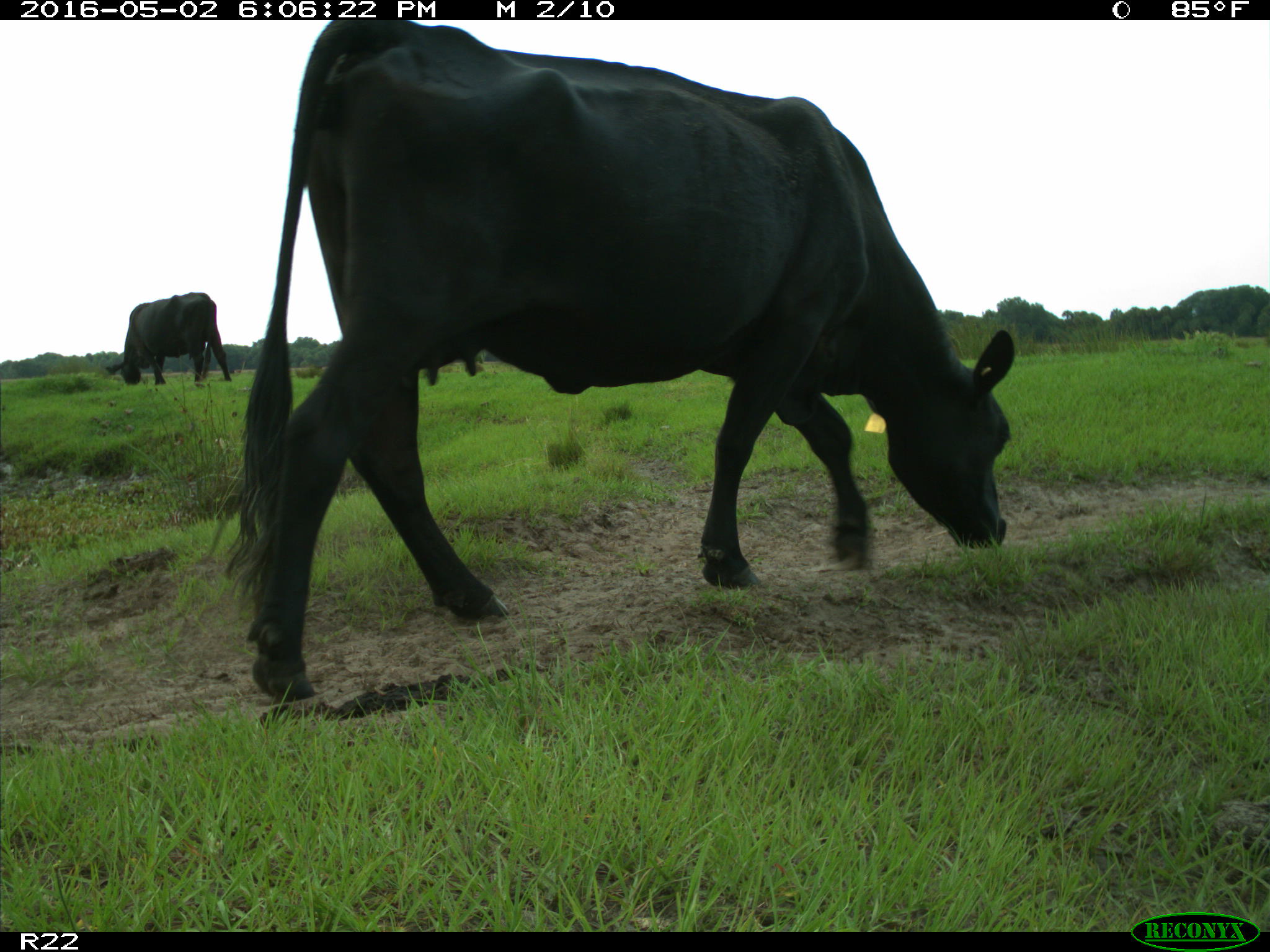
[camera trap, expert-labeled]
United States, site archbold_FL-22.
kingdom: Animalia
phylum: Chordata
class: Mammalia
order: Artiodactyla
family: Bovidae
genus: Bos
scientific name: Bos taurus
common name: domestic cow